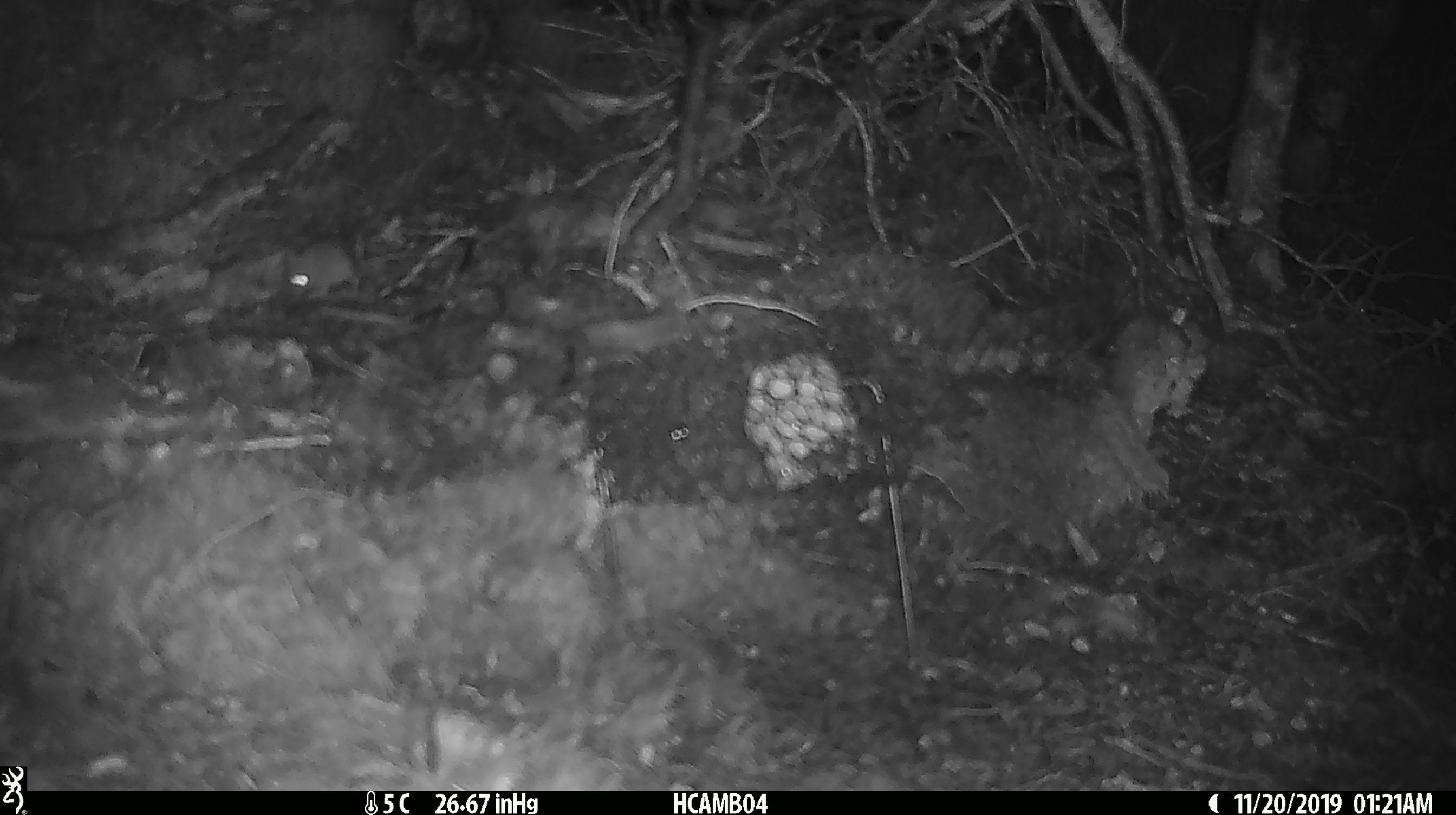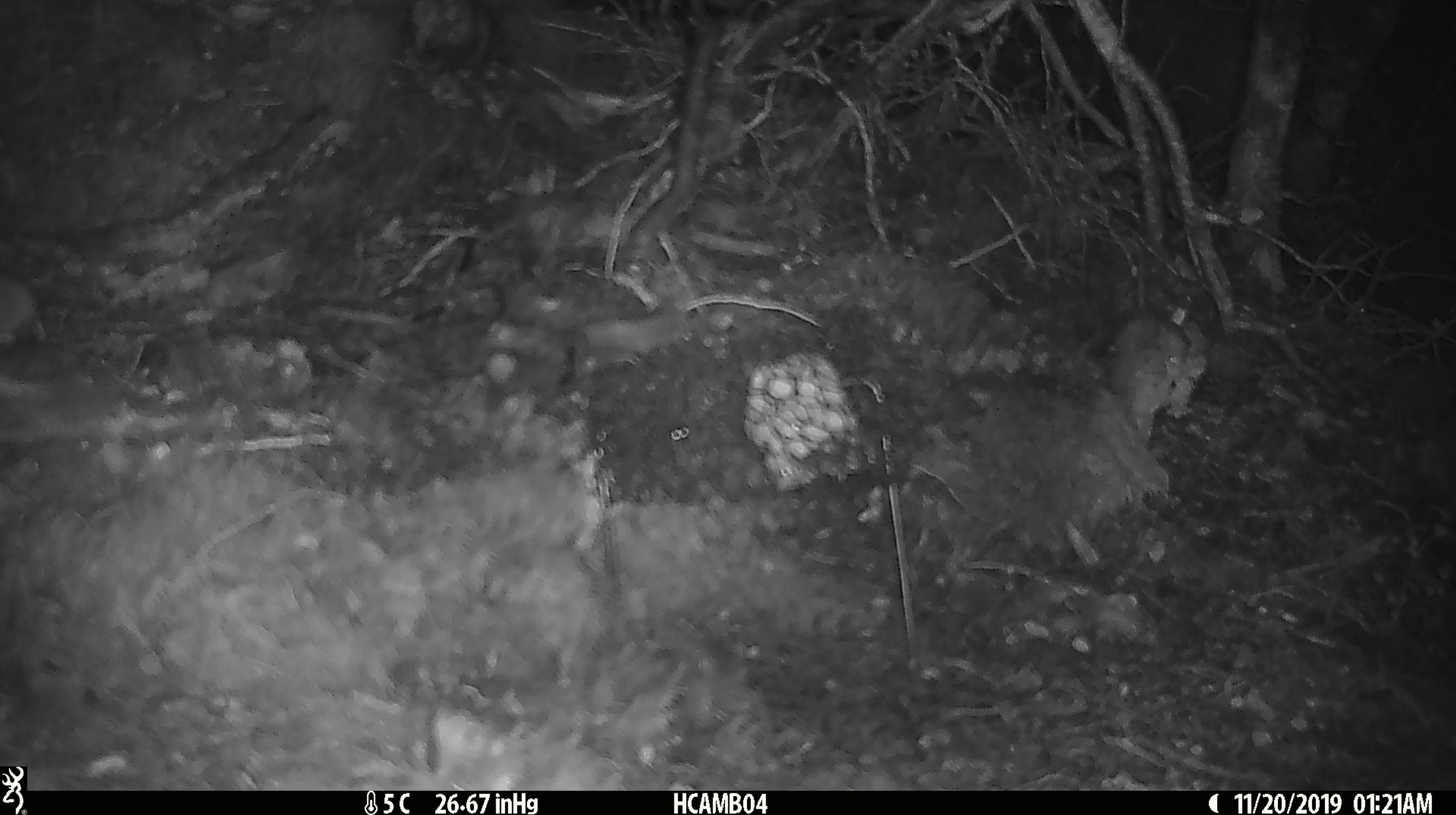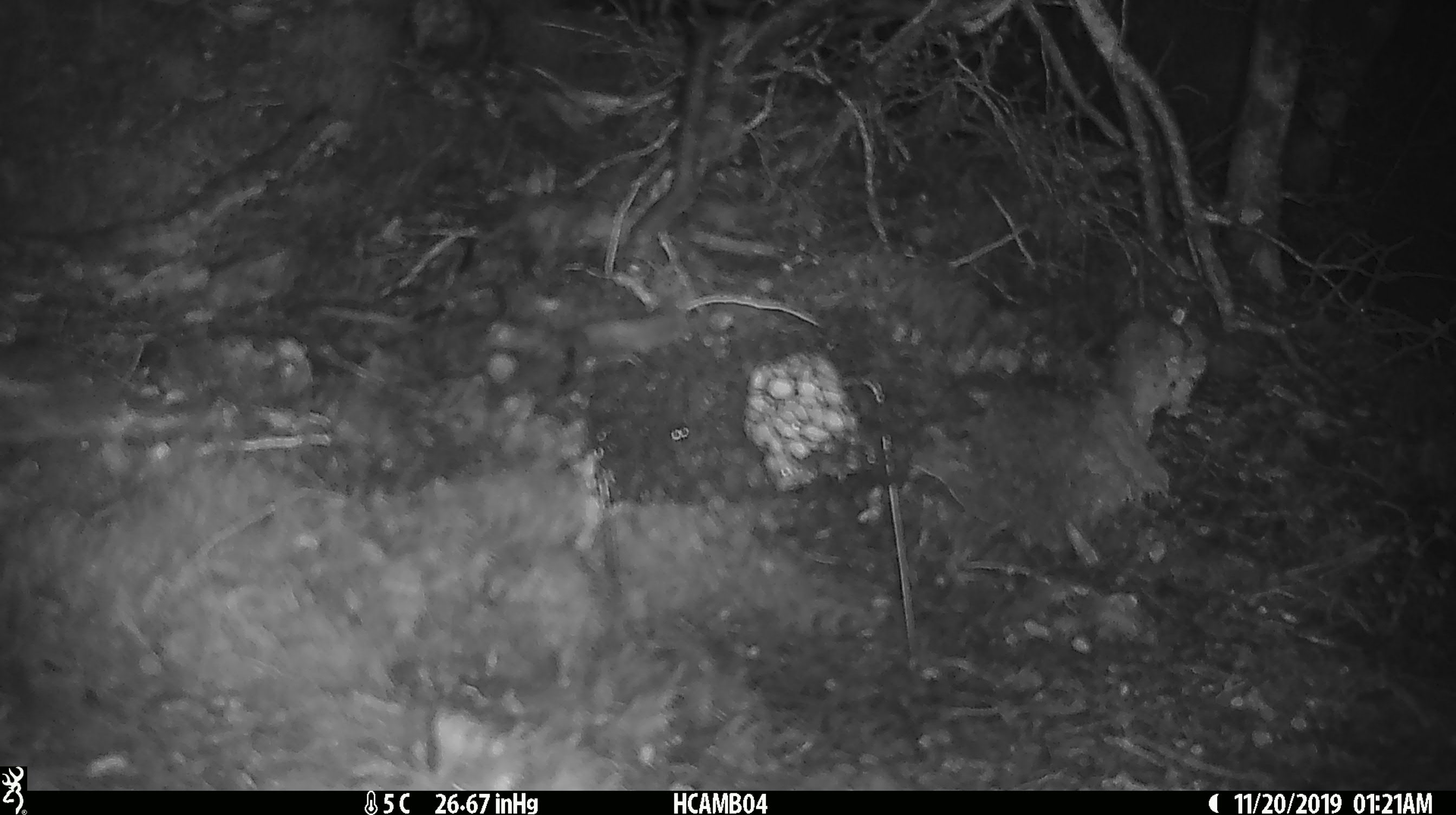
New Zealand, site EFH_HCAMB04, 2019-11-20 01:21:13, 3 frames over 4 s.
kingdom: Animalia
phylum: Chordata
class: Mammalia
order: Rodentia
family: Muridae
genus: Mus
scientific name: Mus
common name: mouse